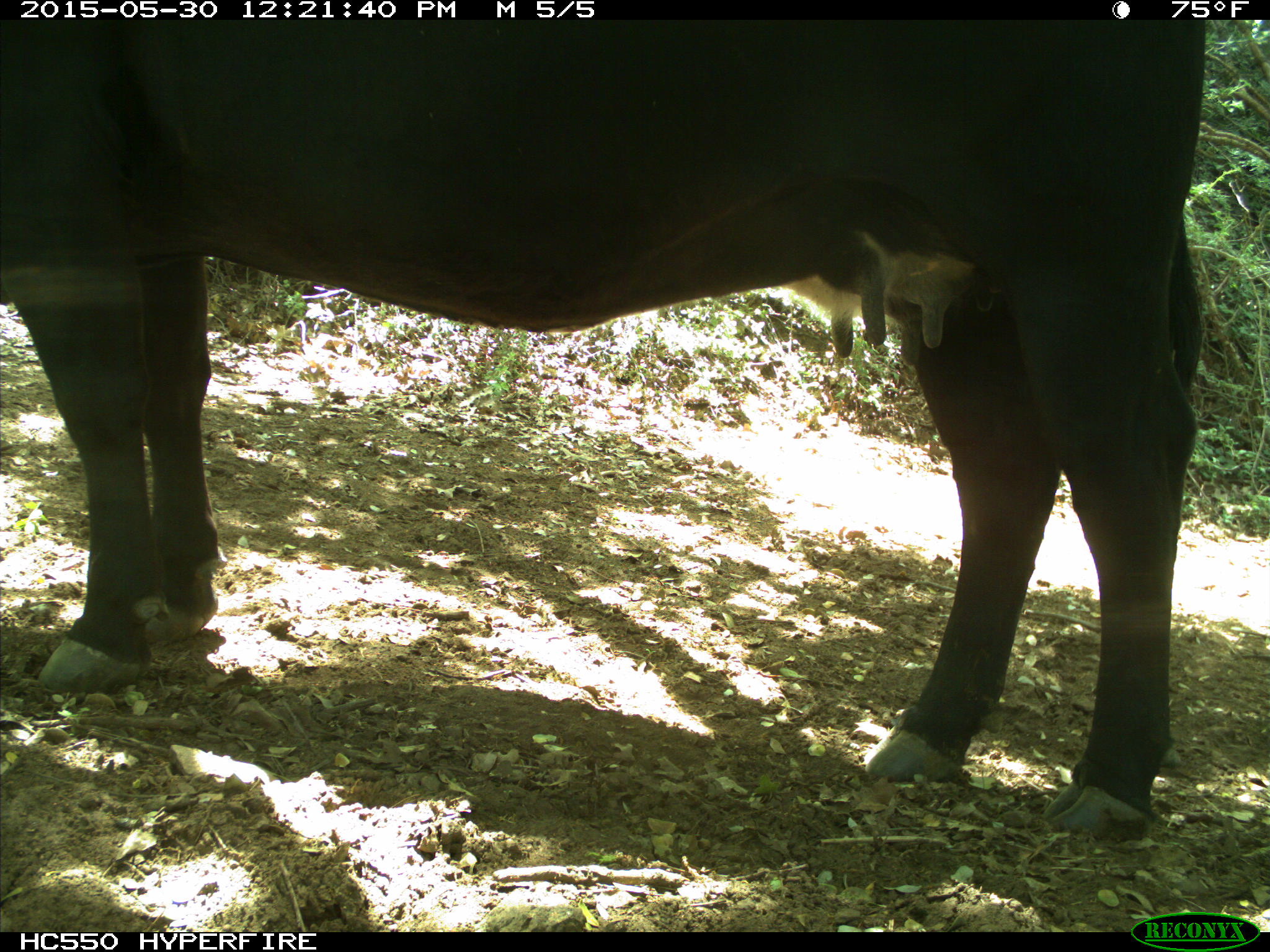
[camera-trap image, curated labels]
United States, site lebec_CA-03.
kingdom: Animalia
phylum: Chordata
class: Mammalia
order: Artiodactyla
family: Bovidae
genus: Bos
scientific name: Bos taurus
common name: domestic cow